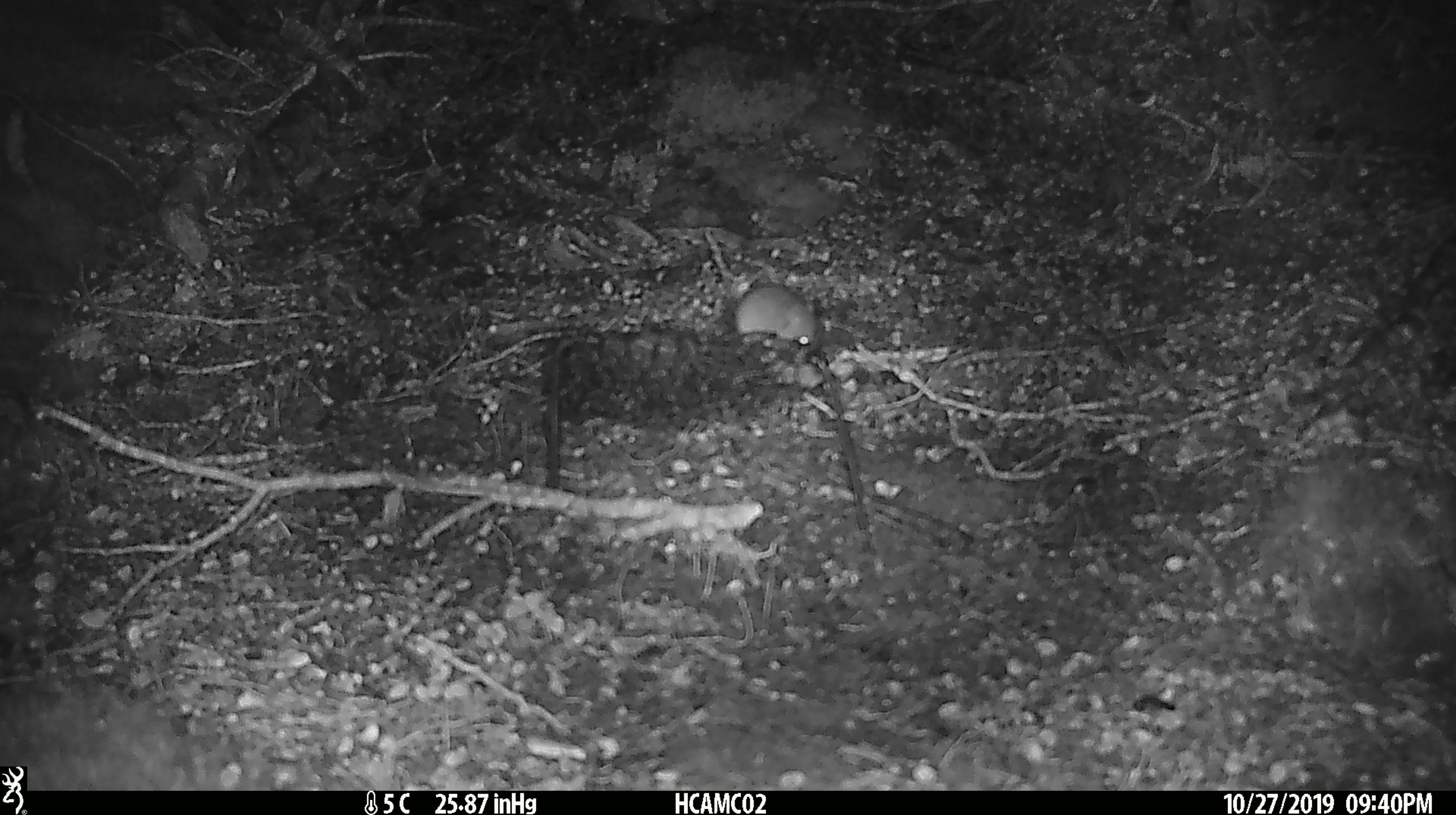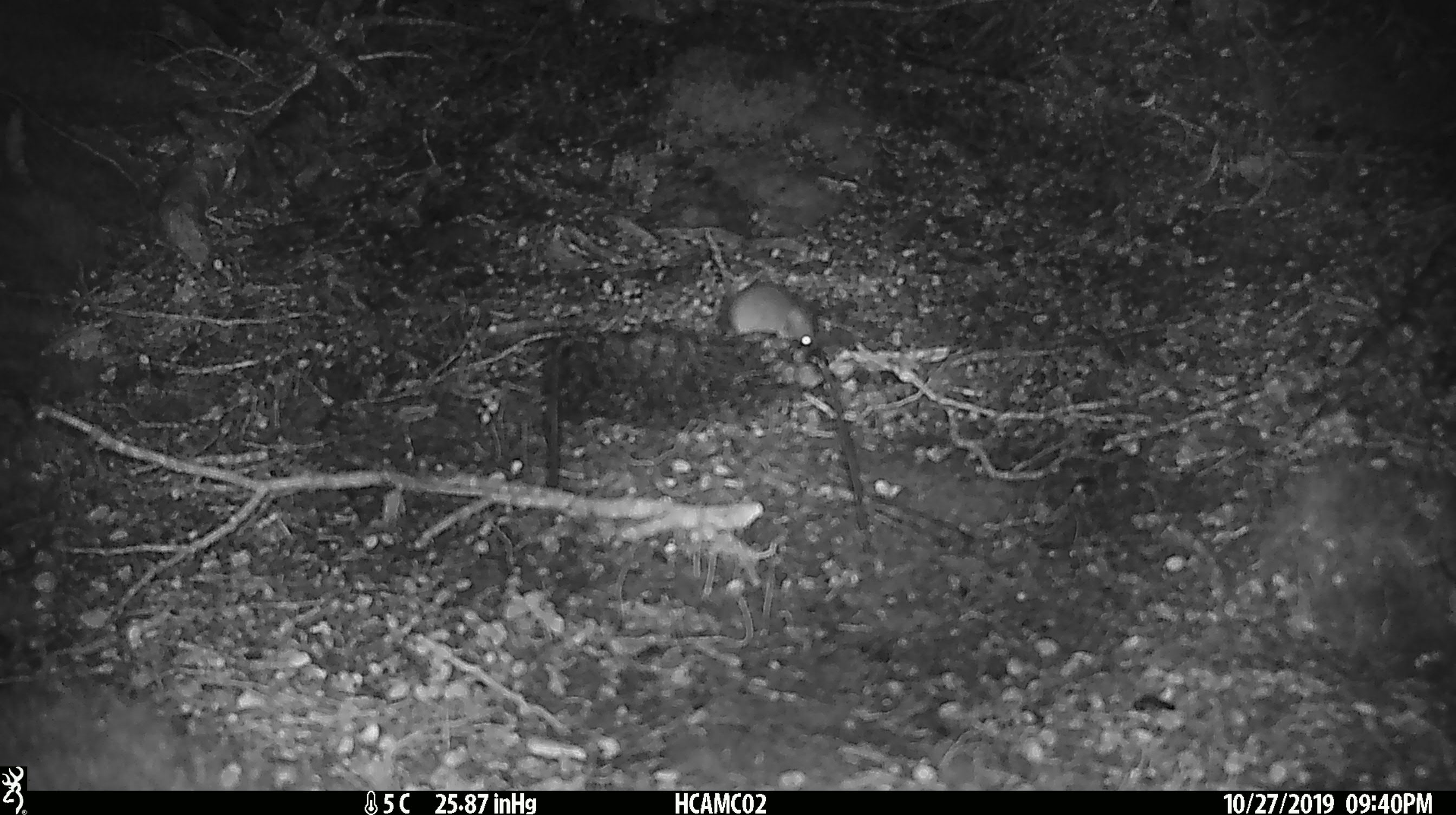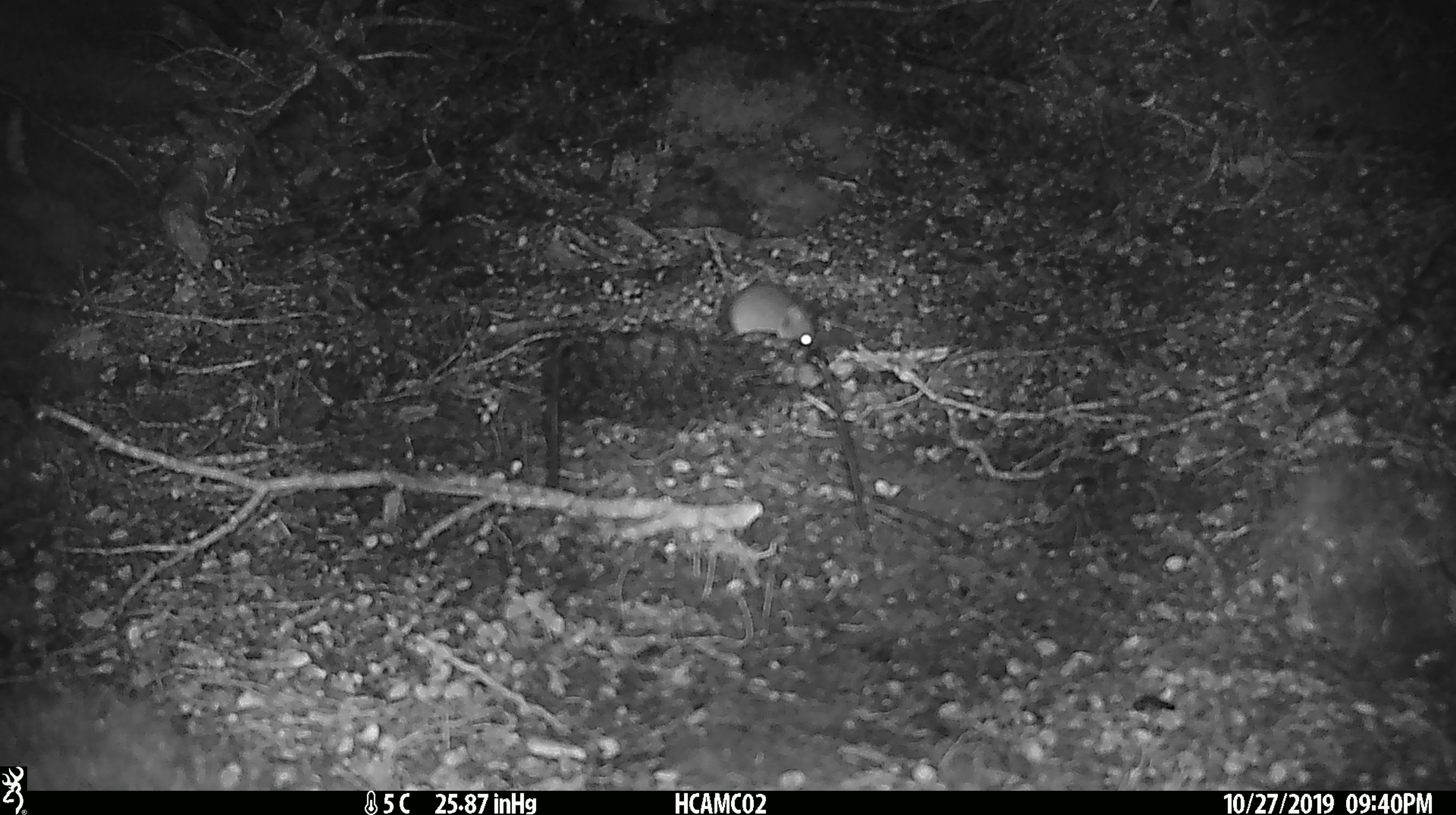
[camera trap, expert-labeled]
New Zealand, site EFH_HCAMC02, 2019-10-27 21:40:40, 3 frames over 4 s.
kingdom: Animalia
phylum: Chordata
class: Mammalia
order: Rodentia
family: Muridae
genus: Mus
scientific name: Mus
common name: mouse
Mouse (Mus).